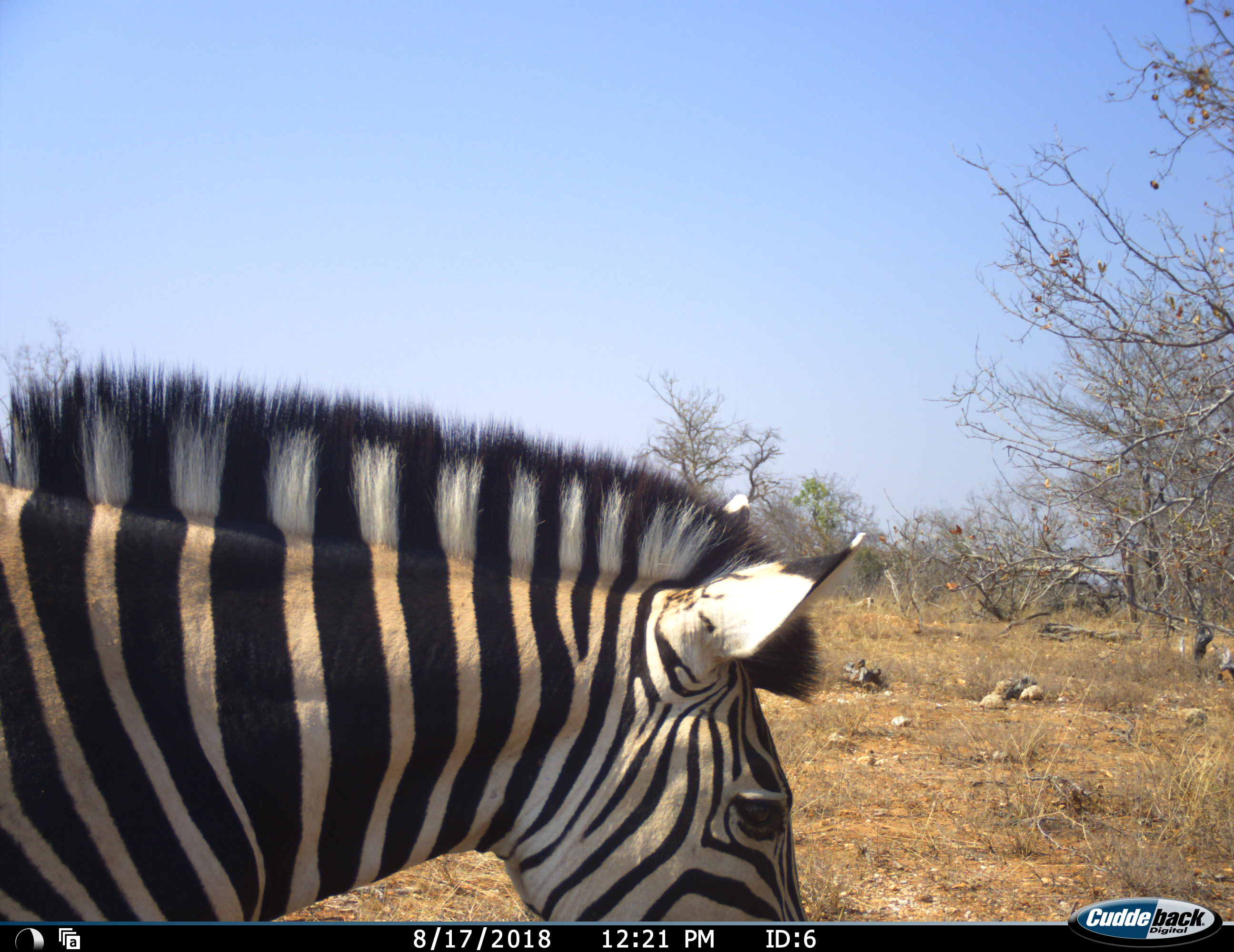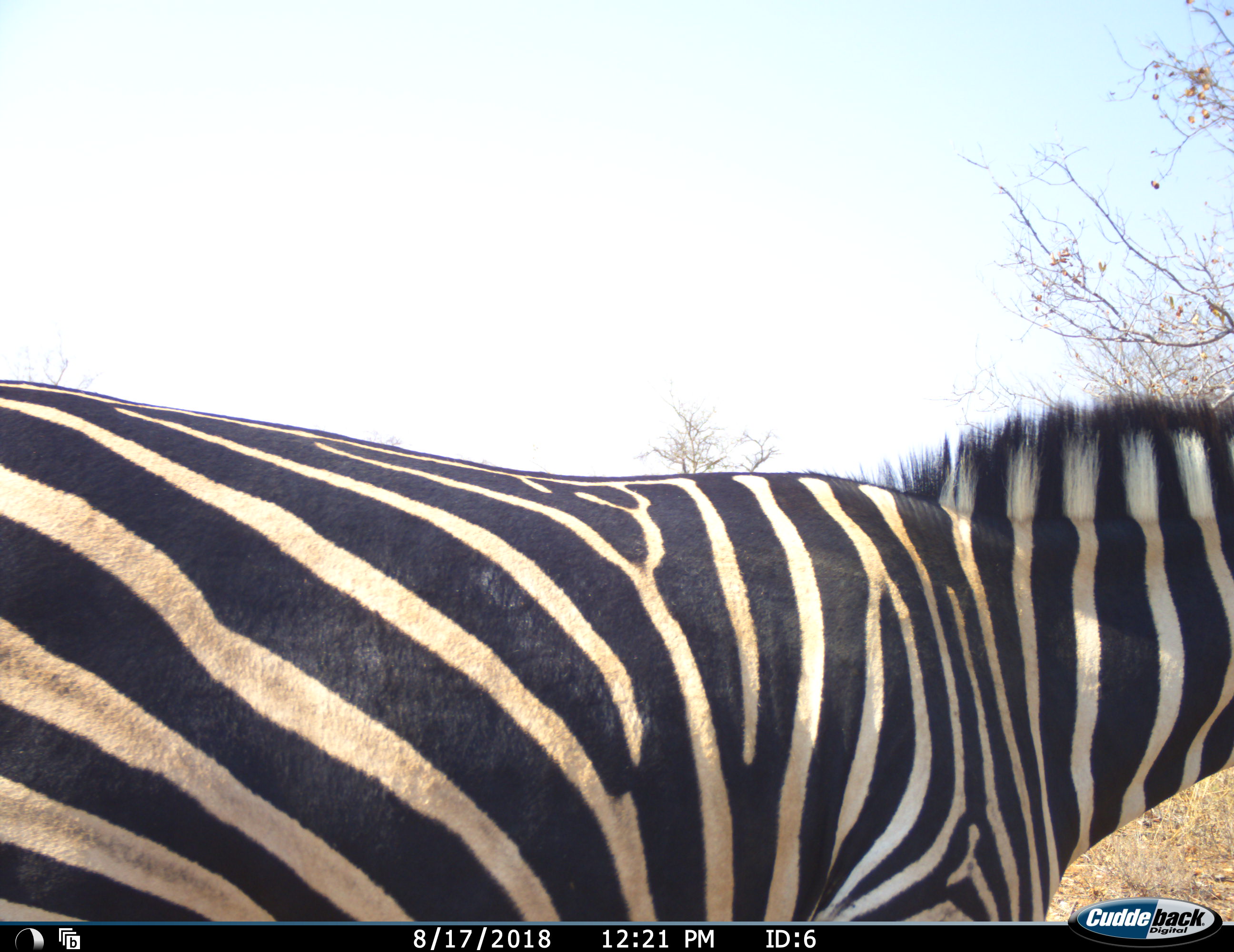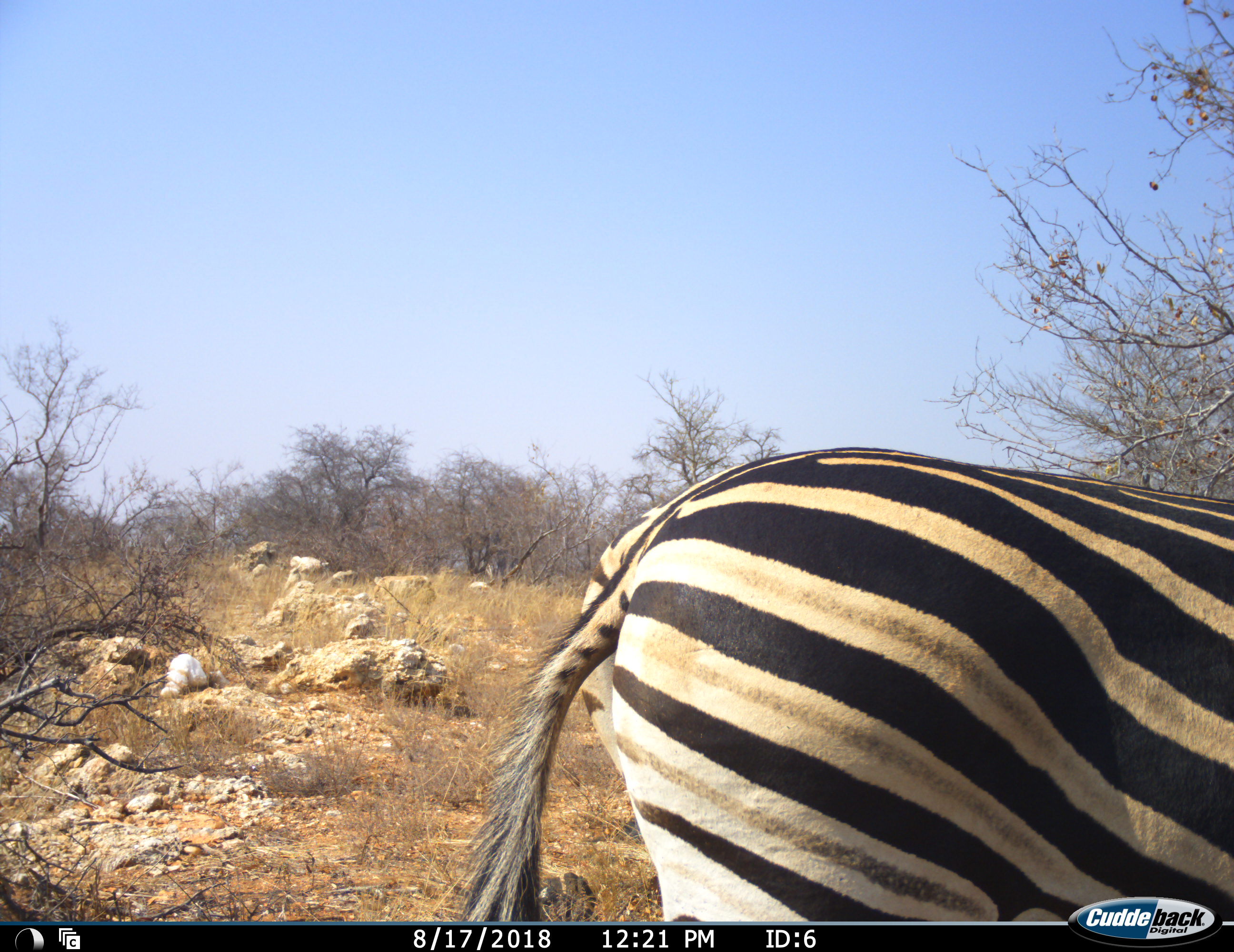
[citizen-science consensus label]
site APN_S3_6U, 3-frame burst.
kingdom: Animalia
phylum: Chordata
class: Mammalia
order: Perissodactyla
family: Equidae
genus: Equus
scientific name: Equus quagga burchellii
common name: burchell's zebra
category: zebraburchells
Zebraburchells (burchell's zebra) (Equus quagga burchellii), count 1. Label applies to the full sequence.